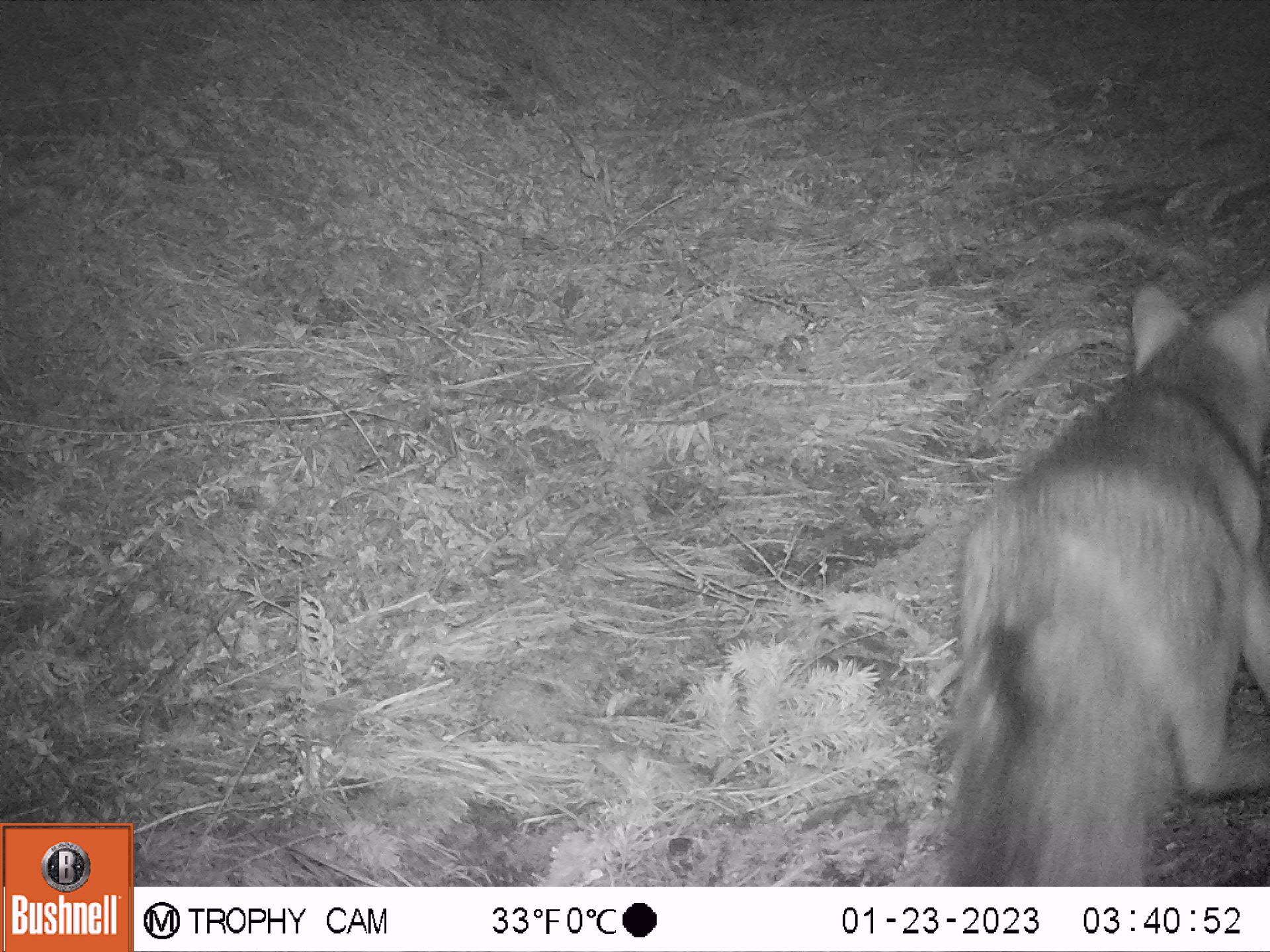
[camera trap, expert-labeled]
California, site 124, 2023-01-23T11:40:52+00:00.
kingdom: Animalia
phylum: Chordata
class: Mammalia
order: Carnivora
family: Canidae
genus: Urocyon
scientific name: Urocyon cinereoargenteus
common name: gray fox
Gray fox (Urocyon cinereoargenteus).